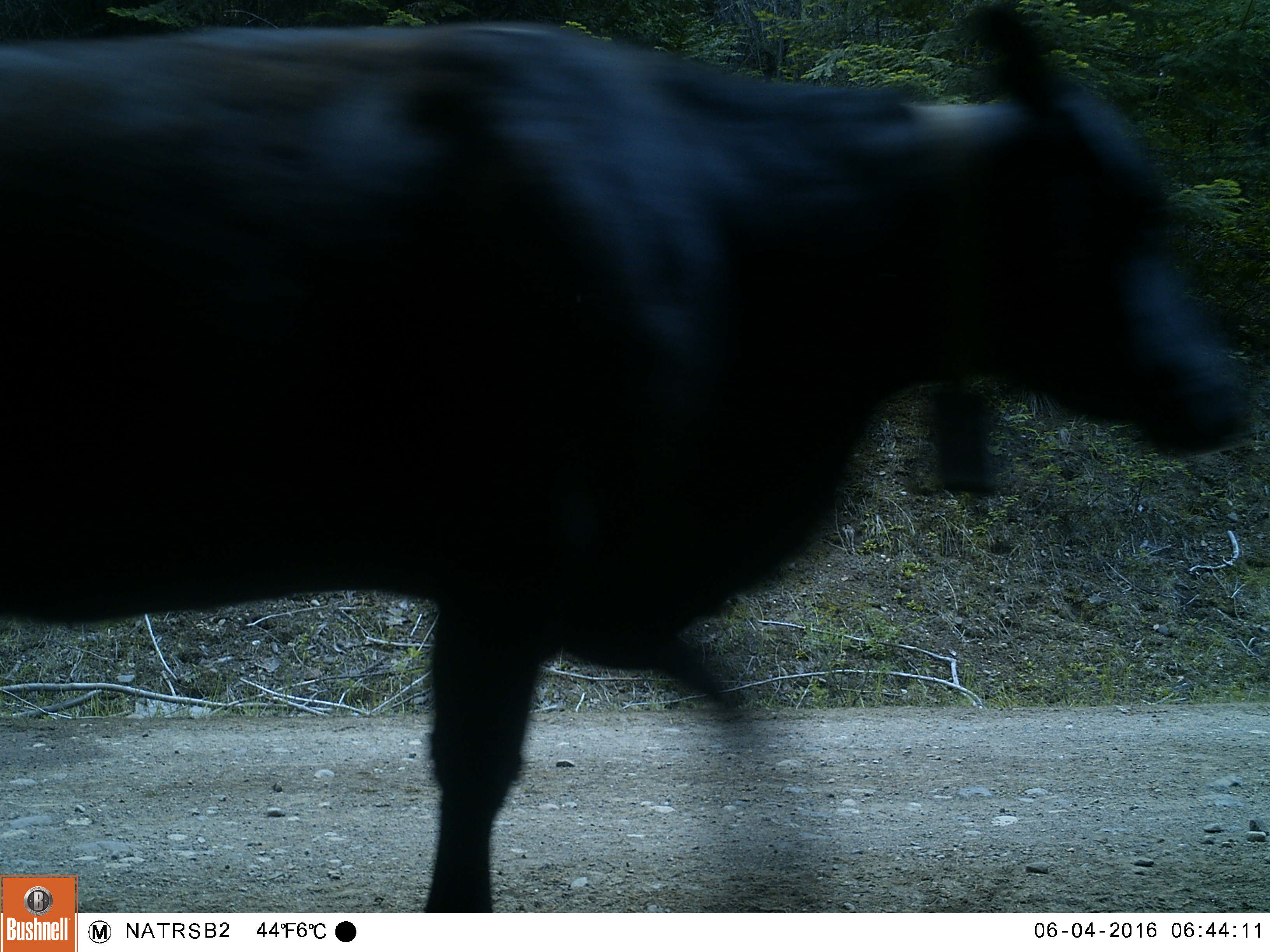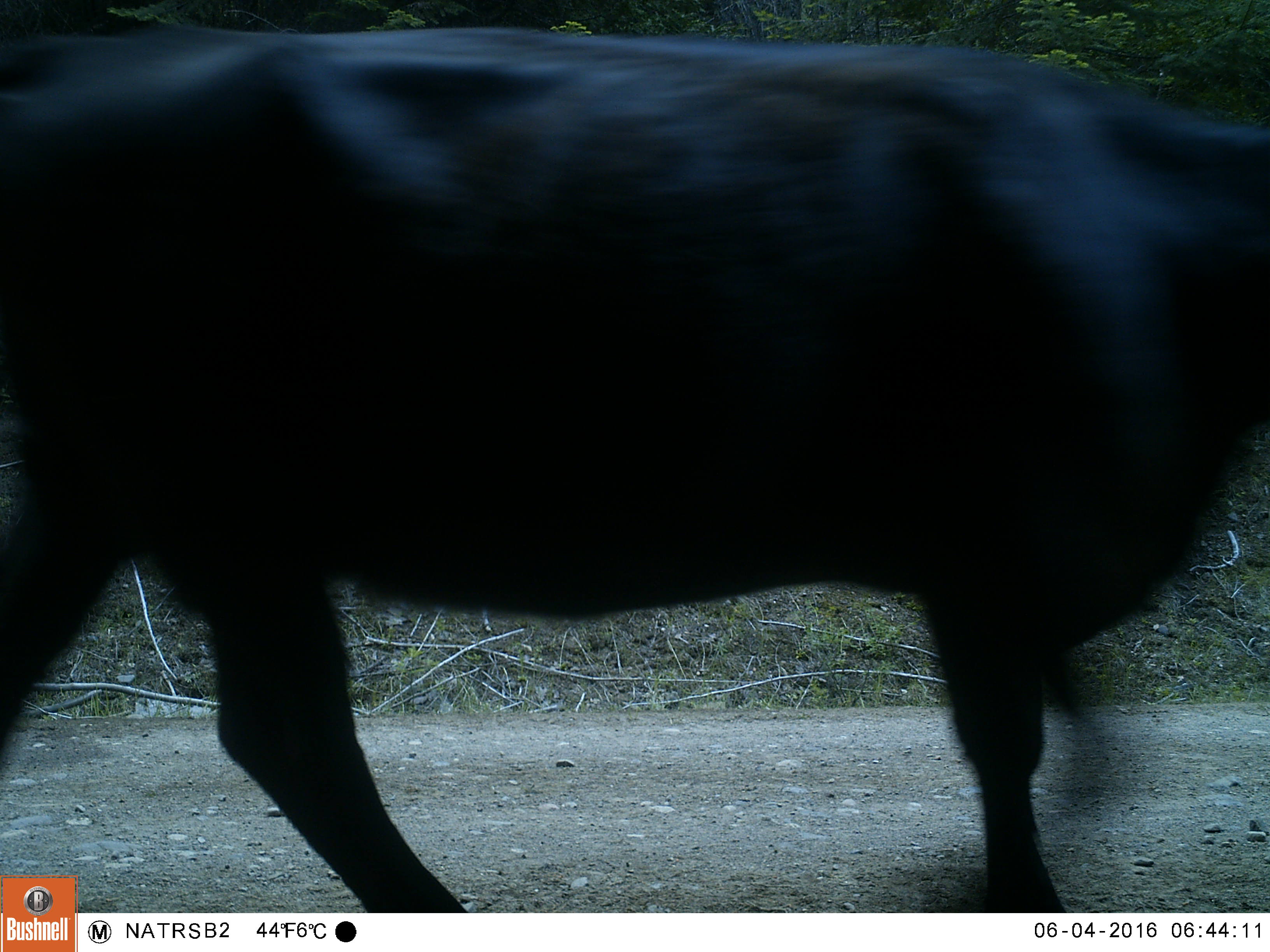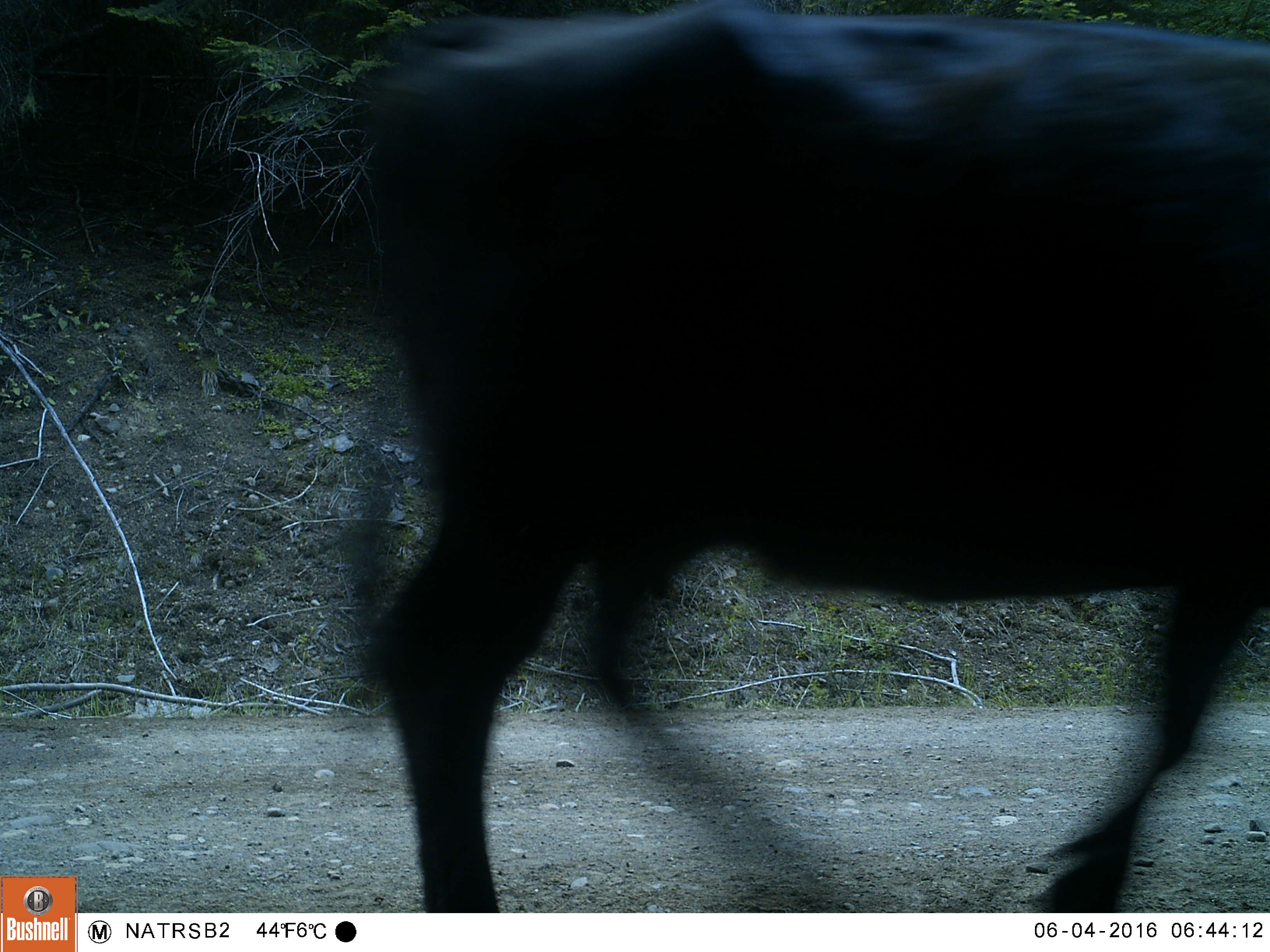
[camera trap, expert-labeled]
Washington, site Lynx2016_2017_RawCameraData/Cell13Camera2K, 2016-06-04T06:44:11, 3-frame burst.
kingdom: Animalia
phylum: Chordata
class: Mammalia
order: Artiodactyla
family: Bovidae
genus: Bos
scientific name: Bos taurus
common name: domestic cattle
Domestic cattle (Bos taurus). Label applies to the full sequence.